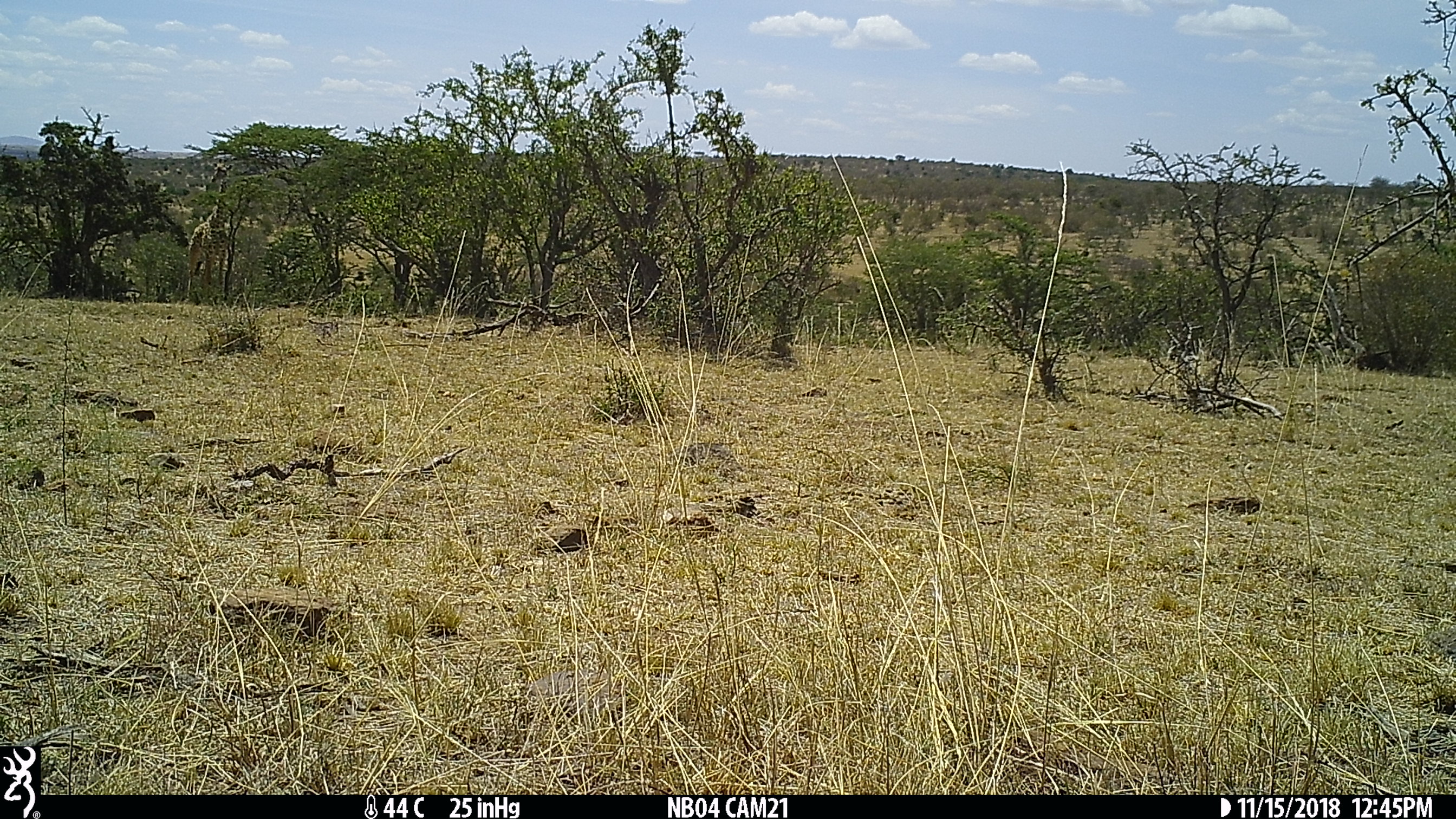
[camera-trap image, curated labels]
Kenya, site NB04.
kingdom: Animalia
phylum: Chordata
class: Mammalia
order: Artiodactyla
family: Giraffidae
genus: Giraffa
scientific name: Giraffa camelopardalis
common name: northern giraffe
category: giraffe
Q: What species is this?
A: Giraffe (northern giraffe) (Giraffa camelopardalis).